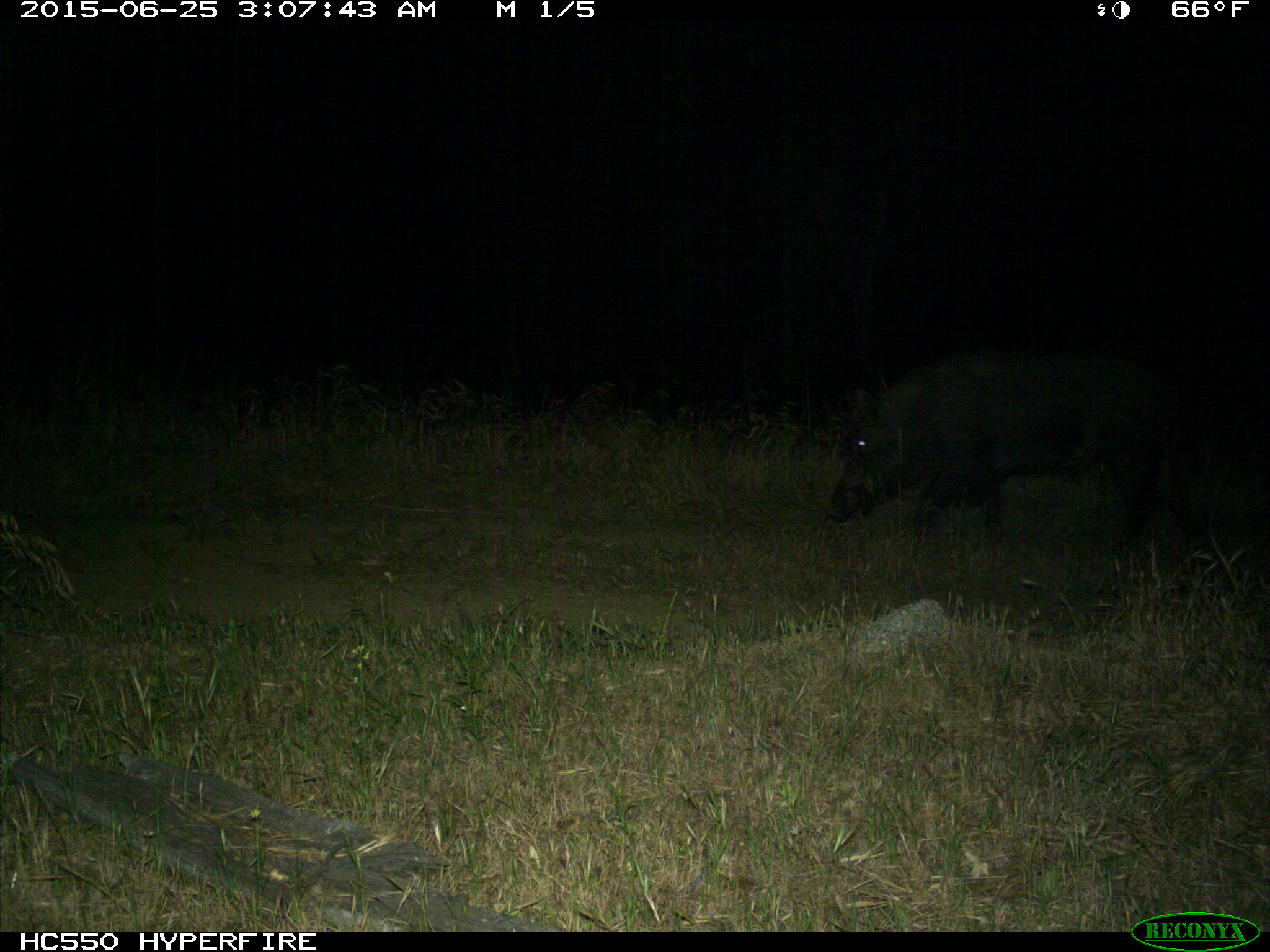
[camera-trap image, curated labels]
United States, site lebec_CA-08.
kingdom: Animalia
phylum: Chordata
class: Mammalia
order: Artiodactyla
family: Suidae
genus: Sus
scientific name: Sus scrofa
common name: wild boar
Sus scrofa (wild boar).